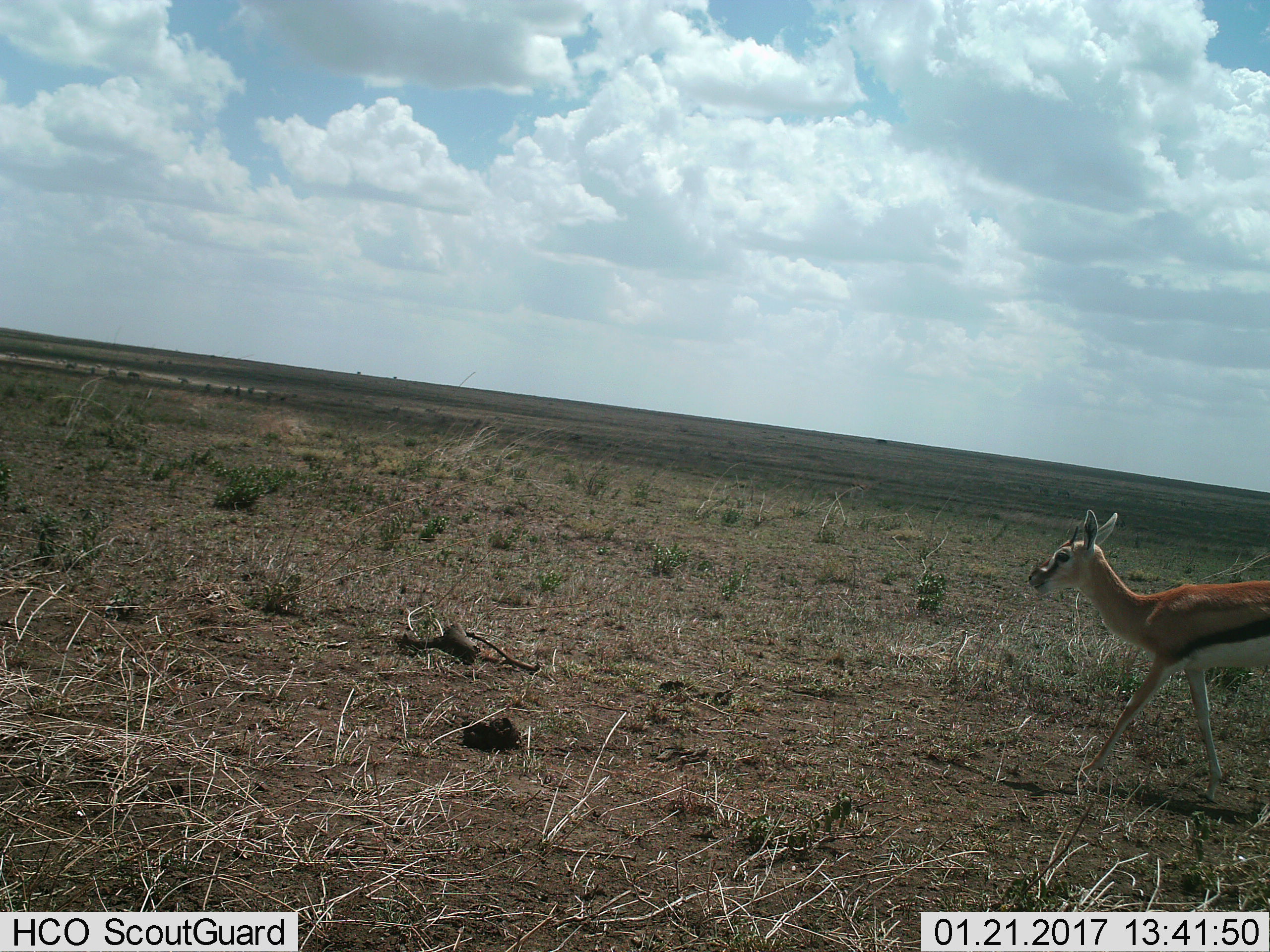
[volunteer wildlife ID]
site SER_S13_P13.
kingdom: Animalia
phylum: Chordata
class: Mammalia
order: Artiodactyla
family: Bovidae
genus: Eudorcas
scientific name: Eudorcas thomsonii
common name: thomson's gazelle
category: gazellethomsons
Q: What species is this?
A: Gazellethomsons (thomson's gazelle) (Eudorcas thomsonii).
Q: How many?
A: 1.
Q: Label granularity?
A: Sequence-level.